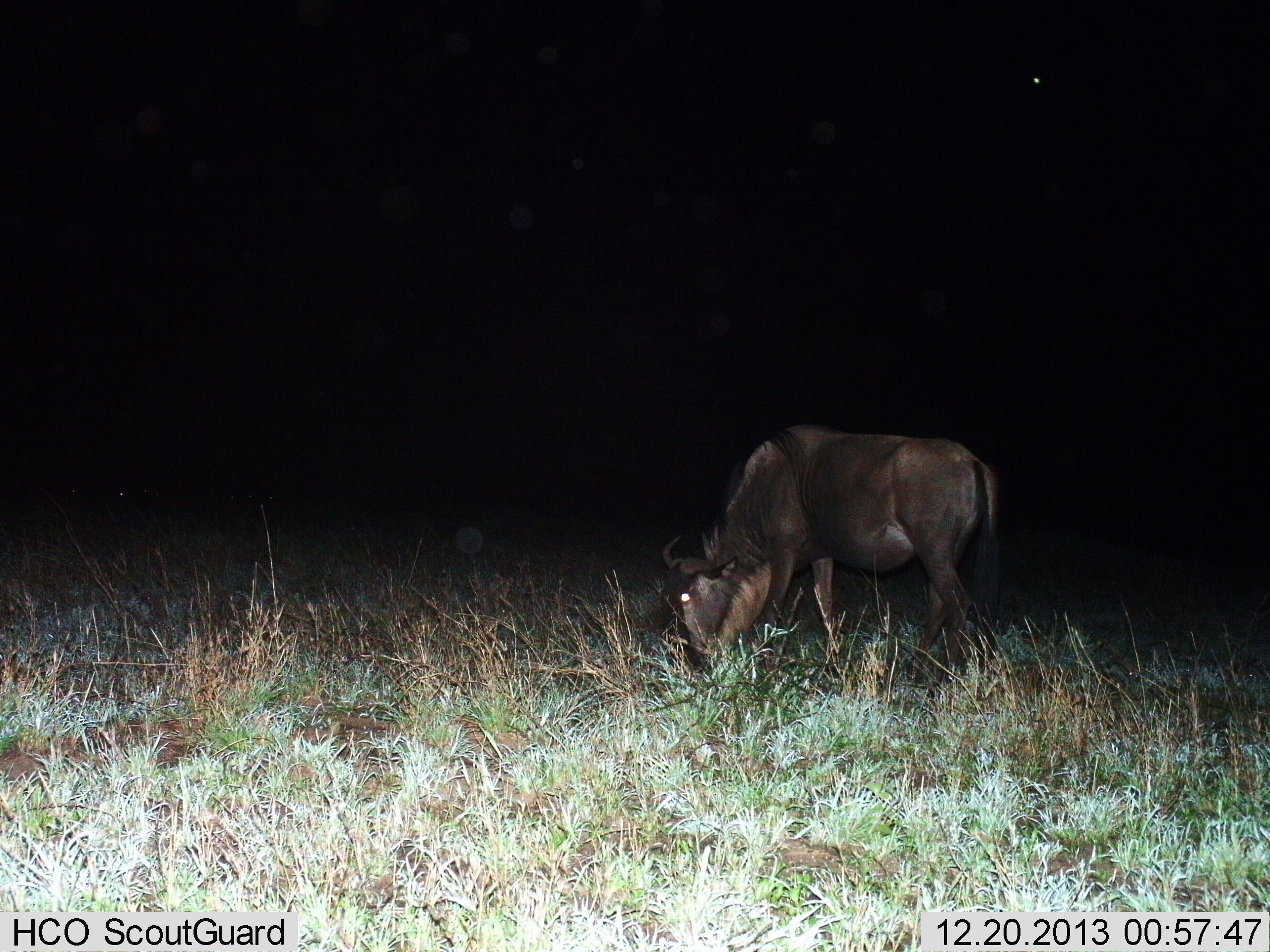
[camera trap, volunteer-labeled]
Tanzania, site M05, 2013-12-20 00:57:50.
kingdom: Animalia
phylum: Chordata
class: Mammalia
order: Artiodactyla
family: Bovidae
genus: Connochaetes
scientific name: Connochaetes taurinus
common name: blue wildebeest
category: wildebeest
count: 1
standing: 16%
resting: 0%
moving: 0%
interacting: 0%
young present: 0%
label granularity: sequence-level